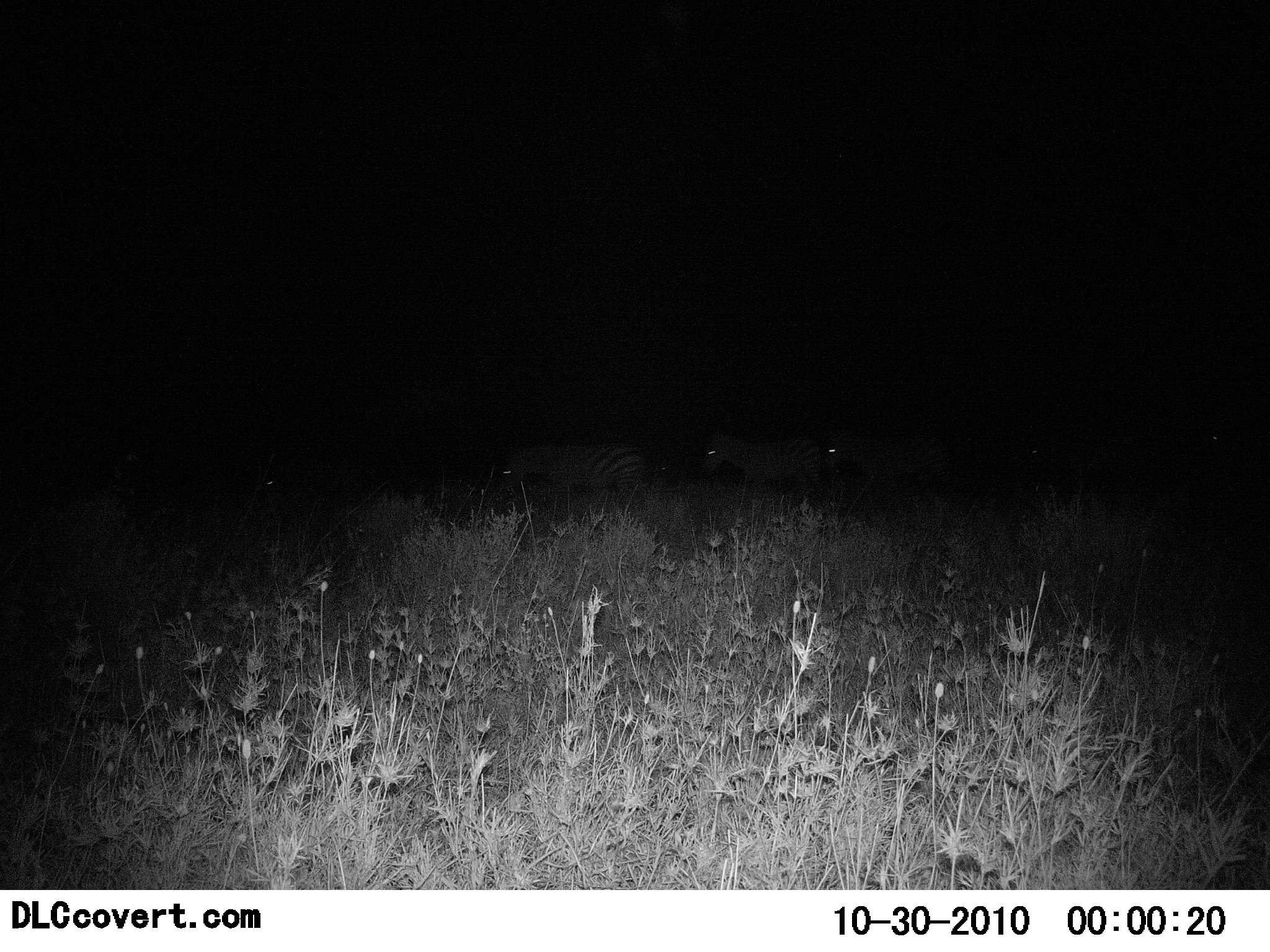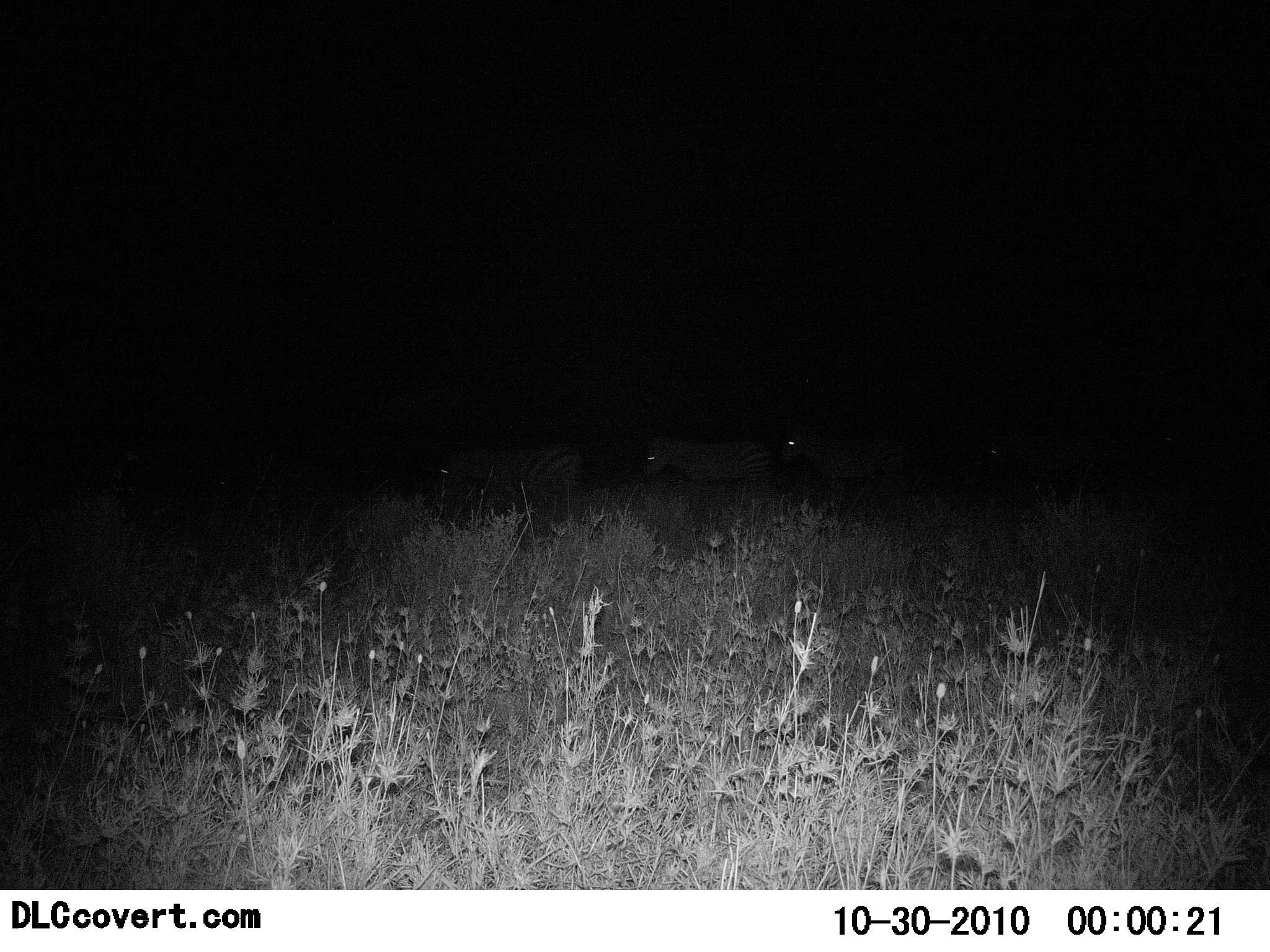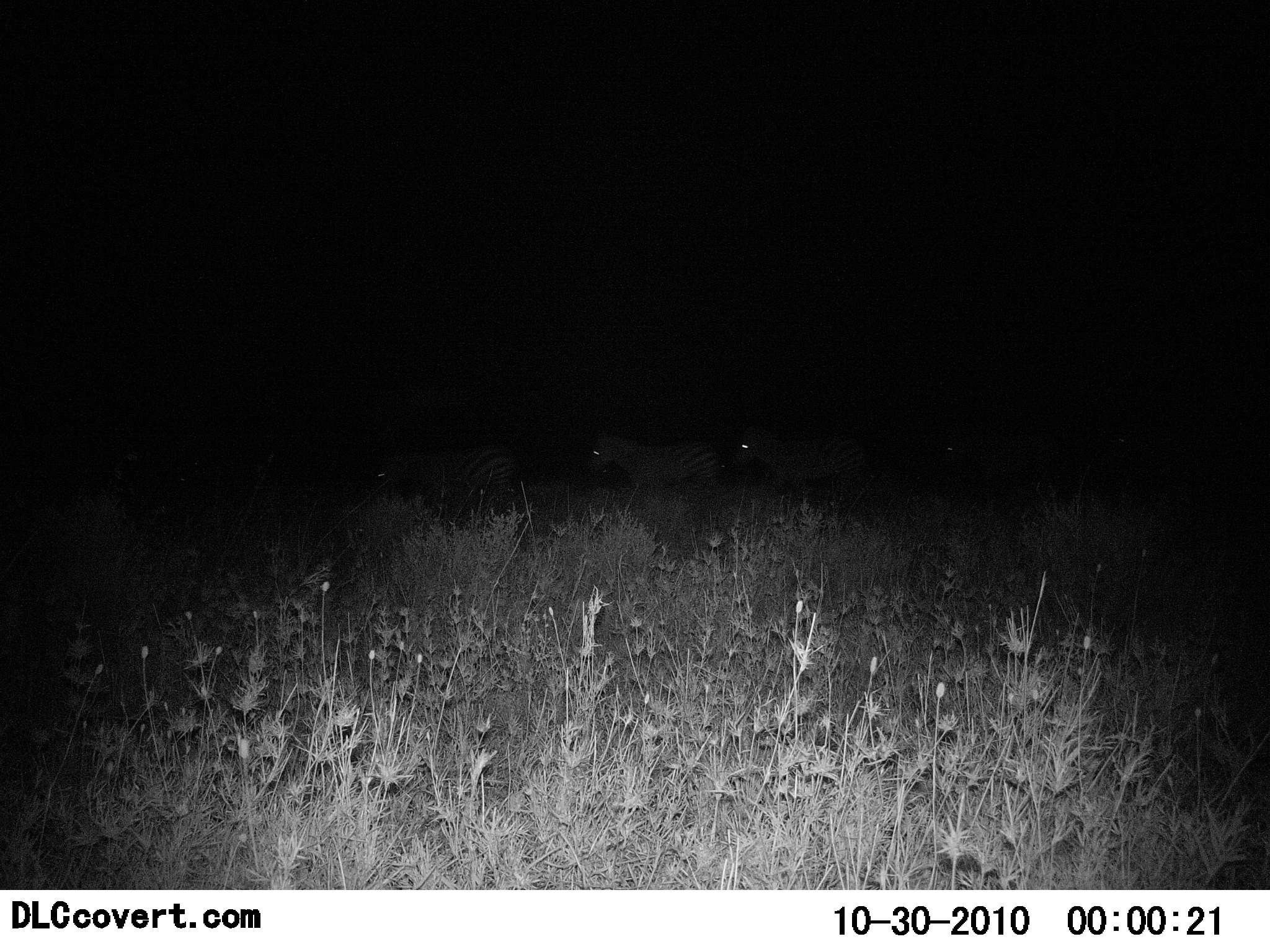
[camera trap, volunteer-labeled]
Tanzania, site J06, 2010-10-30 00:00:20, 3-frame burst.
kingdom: Animalia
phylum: Chordata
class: Mammalia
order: Perissodactyla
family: Equidae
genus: Equus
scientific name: Equus quagga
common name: plains zebra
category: zebra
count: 5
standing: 14%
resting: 0%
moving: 100%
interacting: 0%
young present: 0%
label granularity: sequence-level